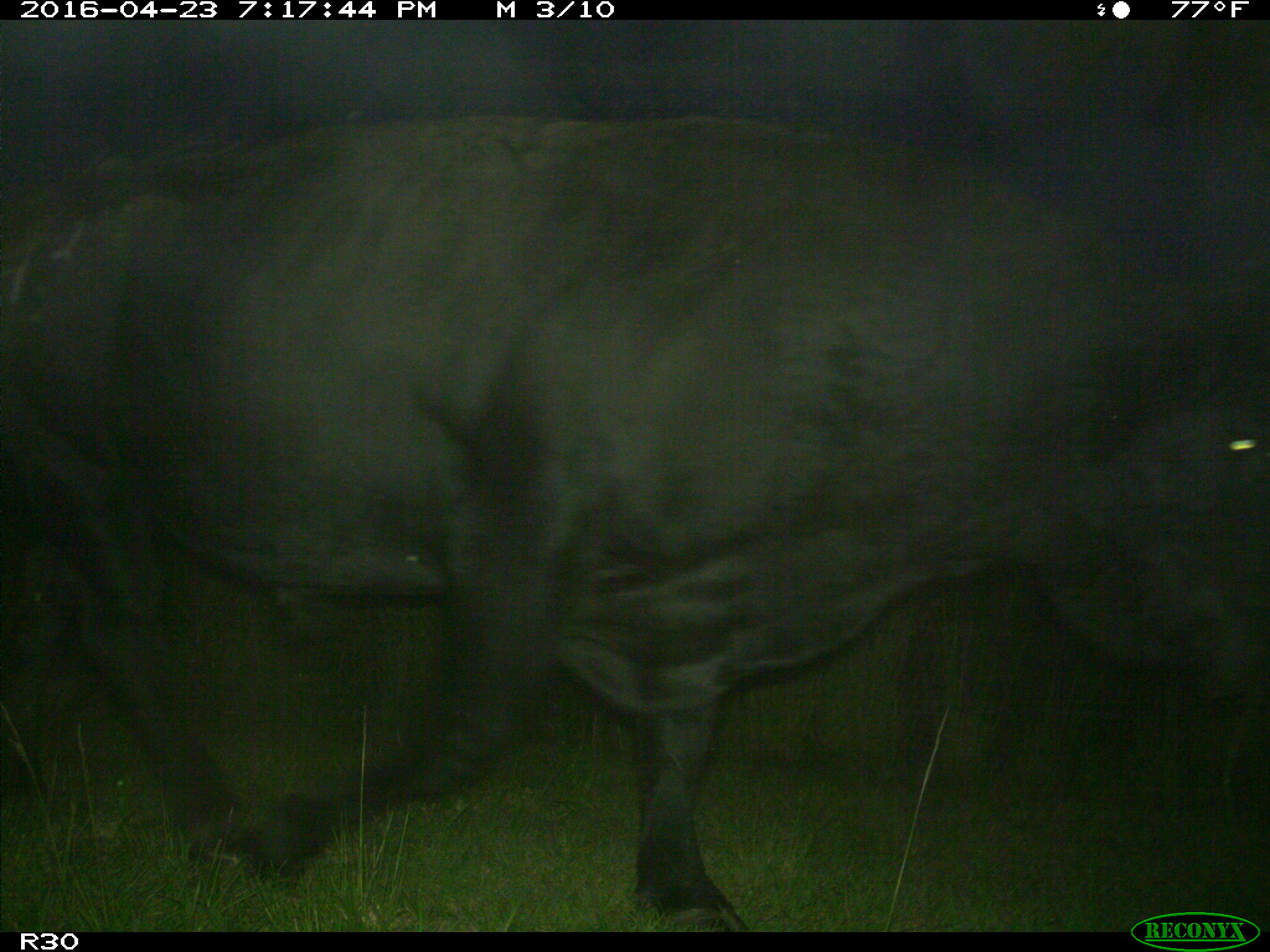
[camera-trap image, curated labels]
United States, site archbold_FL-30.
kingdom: Animalia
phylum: Chordata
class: Mammalia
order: Artiodactyla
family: Bovidae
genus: Bos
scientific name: Bos taurus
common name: domestic cow